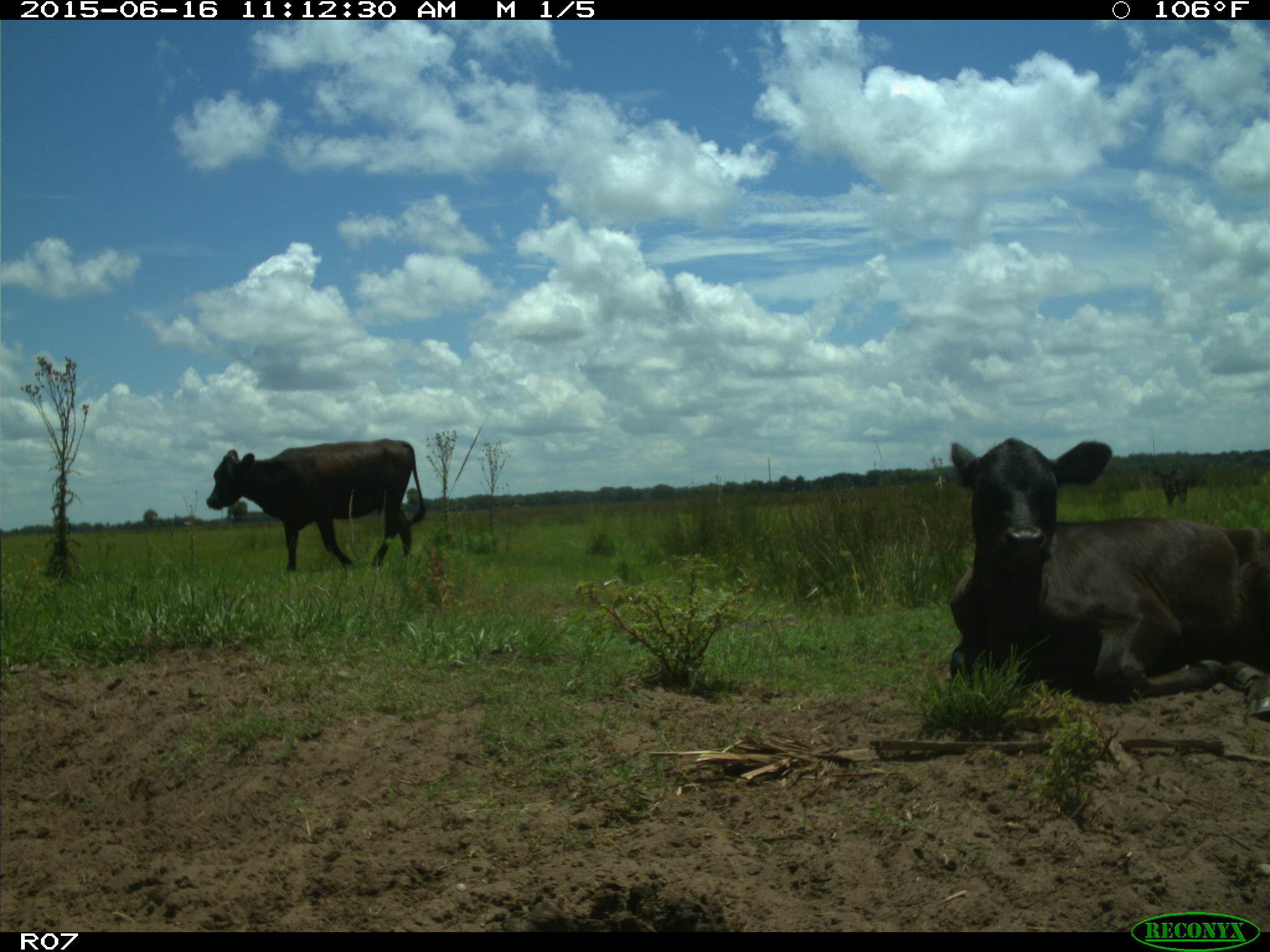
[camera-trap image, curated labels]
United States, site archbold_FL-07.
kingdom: Animalia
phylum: Chordata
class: Mammalia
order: Artiodactyla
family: Bovidae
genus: Bos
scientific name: Bos taurus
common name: domestic cow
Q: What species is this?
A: Bos taurus (domestic cow).